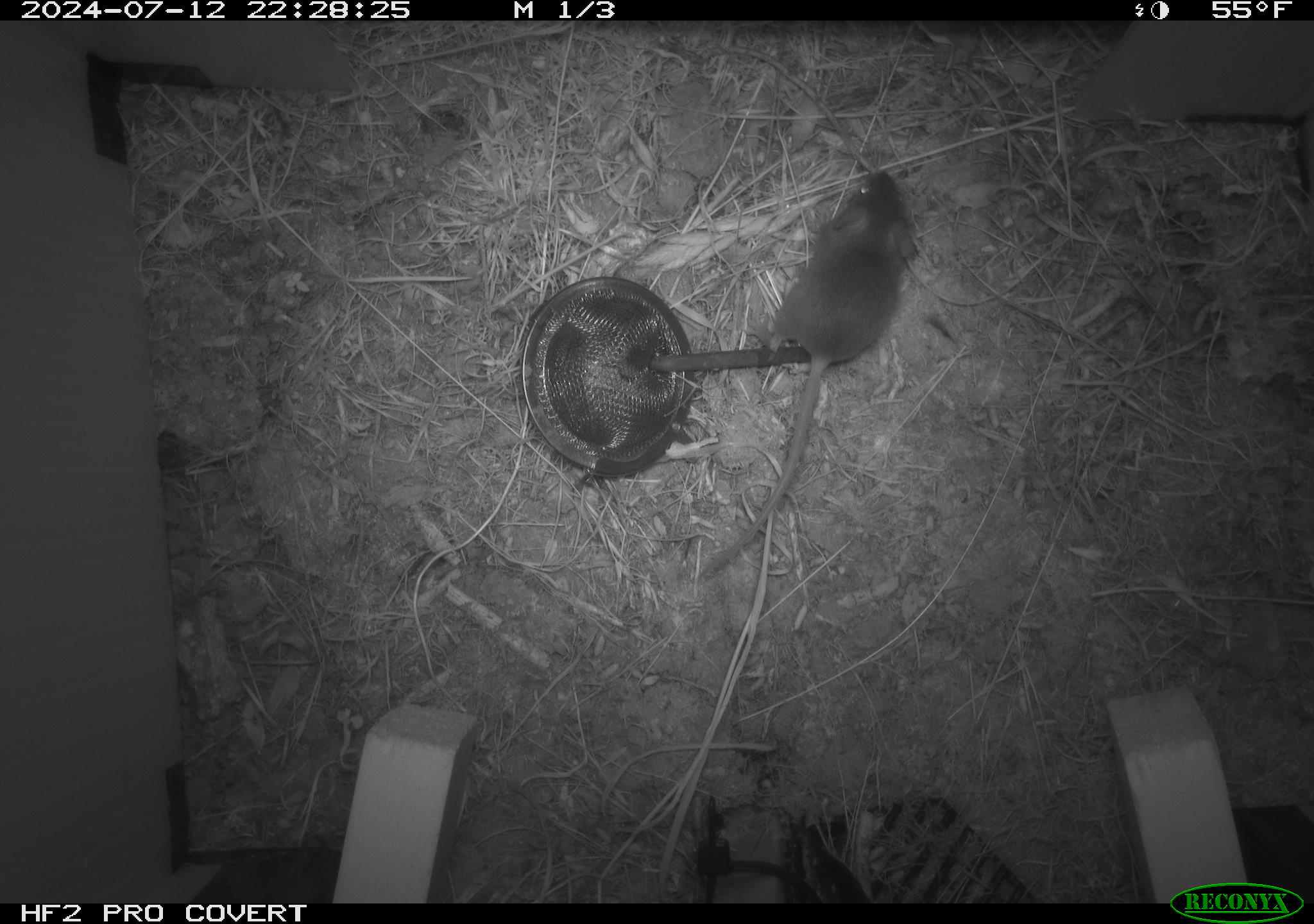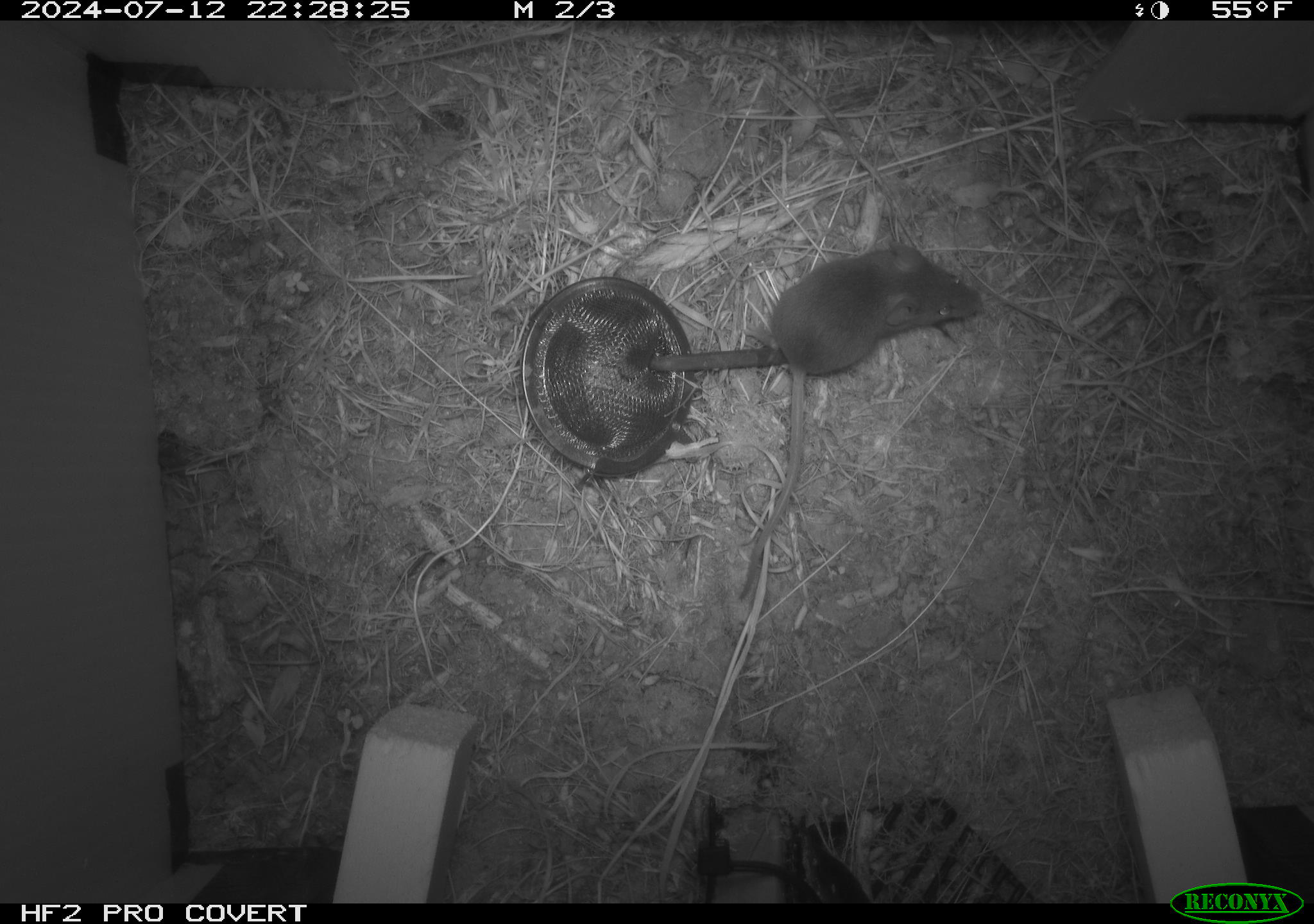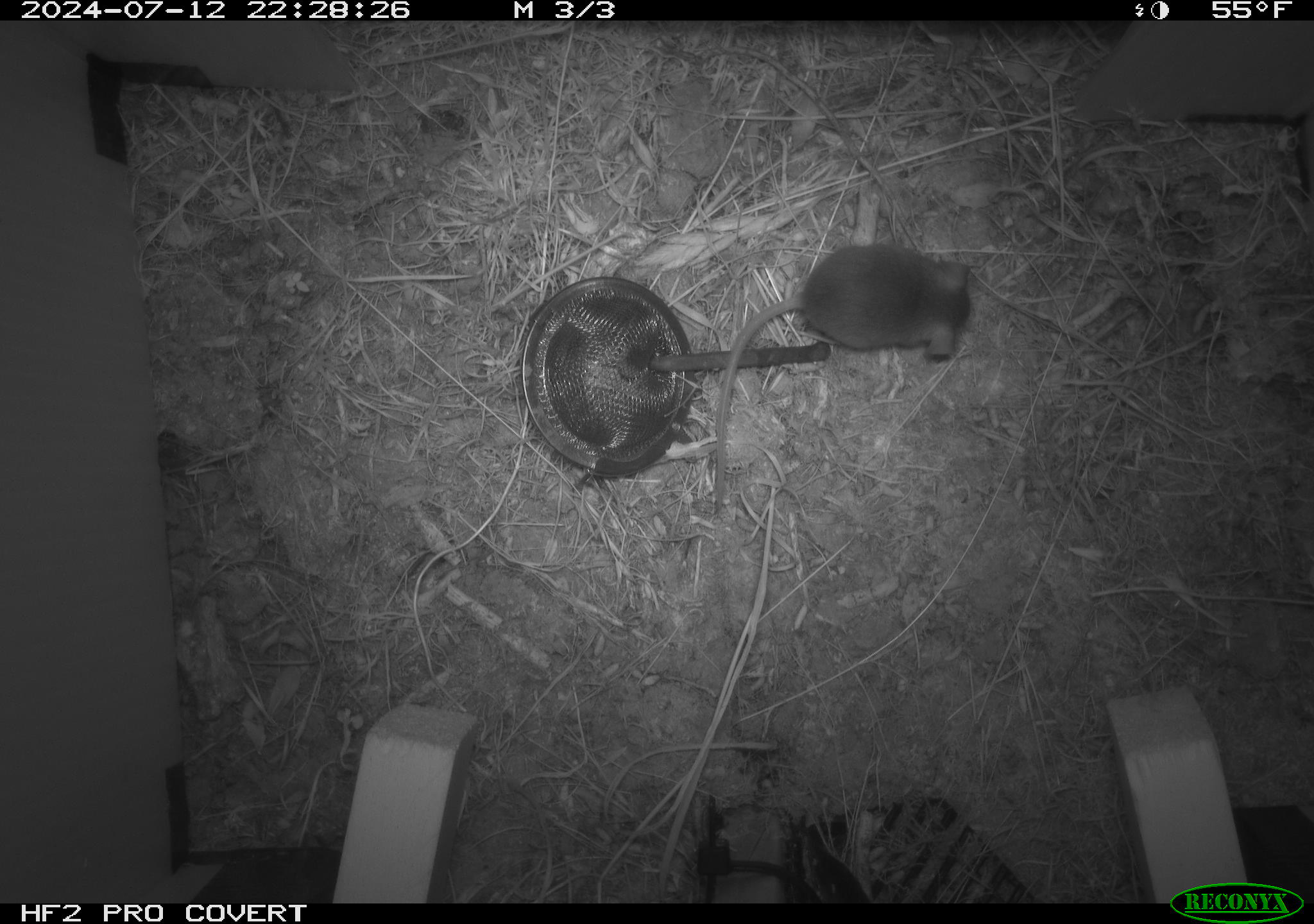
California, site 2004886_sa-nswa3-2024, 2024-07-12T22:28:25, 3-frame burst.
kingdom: Animalia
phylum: Chordata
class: Mammalia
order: Rodentia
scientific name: Rodentia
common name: rodent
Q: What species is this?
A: Rodent (Rodentia).